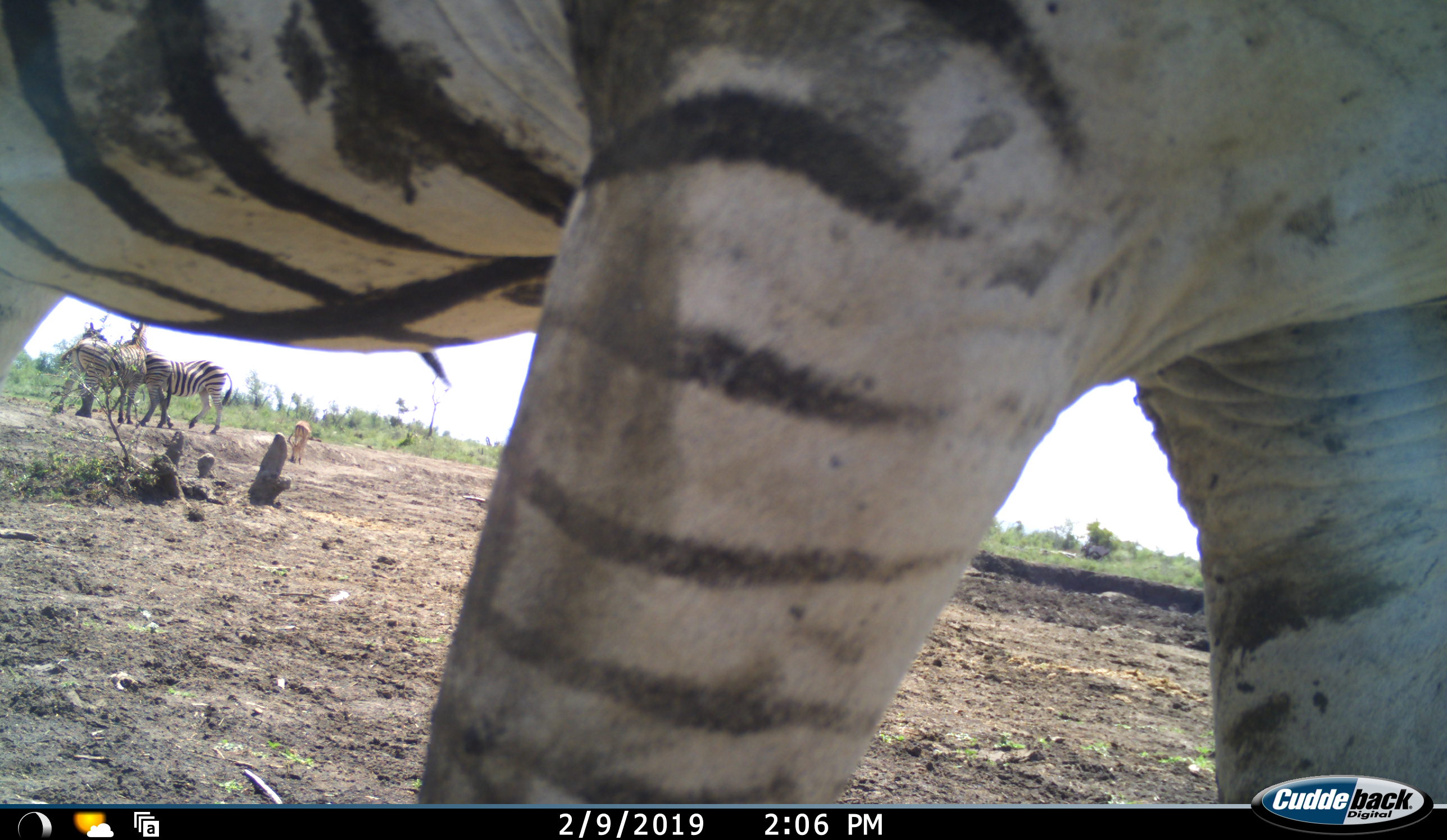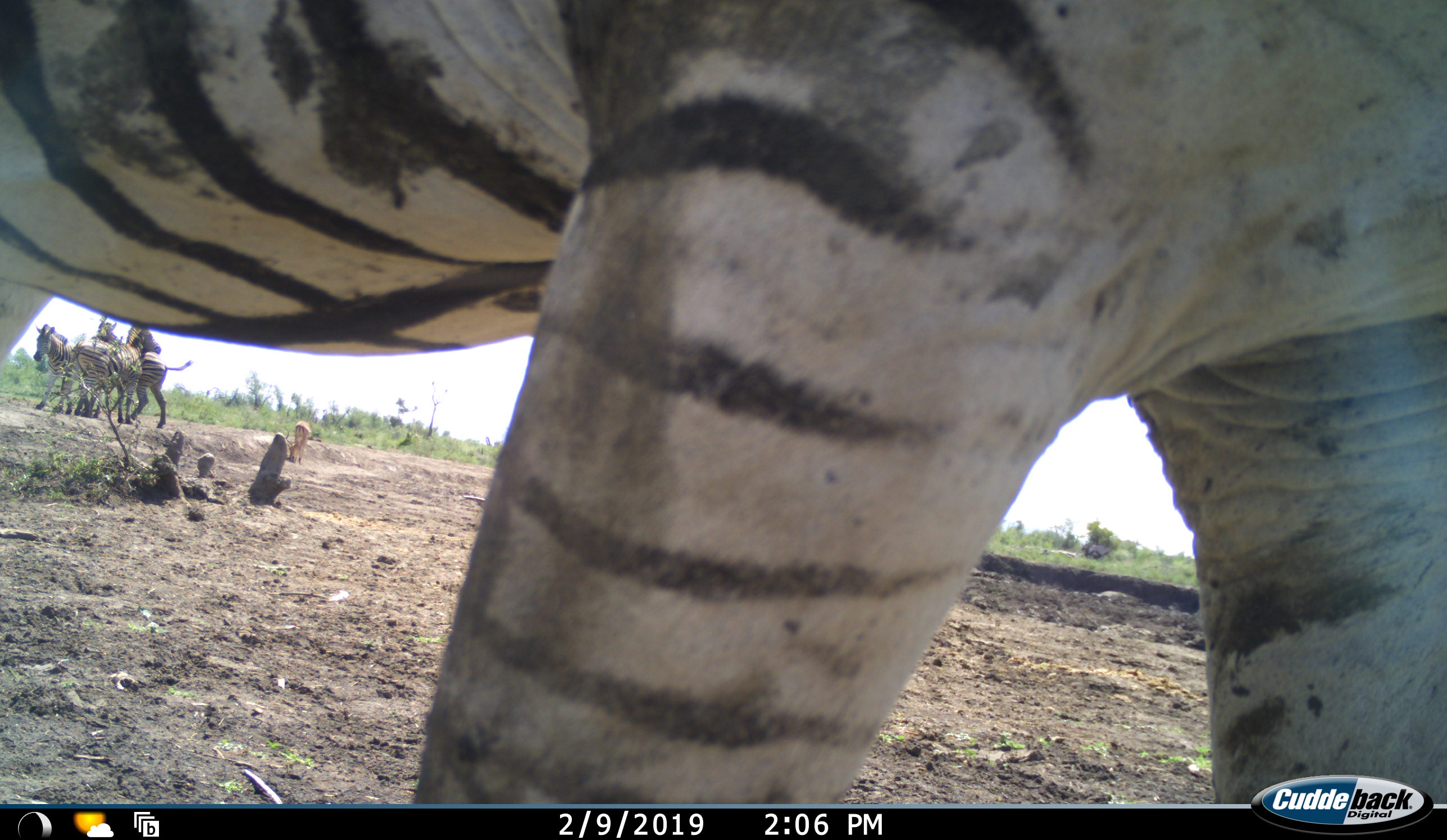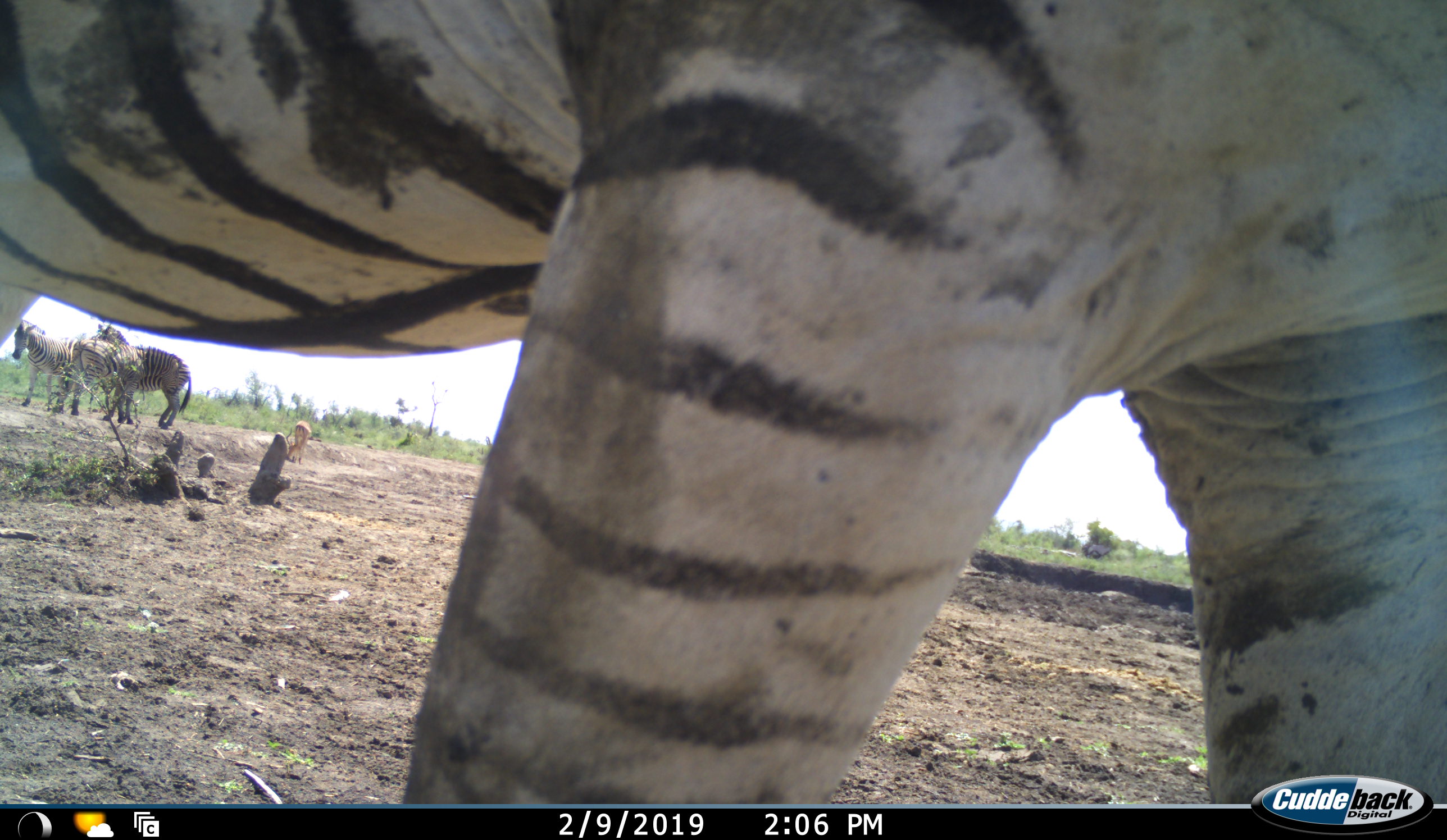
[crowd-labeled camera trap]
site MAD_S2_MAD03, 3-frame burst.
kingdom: Animalia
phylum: Chordata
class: Mammalia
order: Perissodactyla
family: Equidae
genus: Equus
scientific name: Equus quagga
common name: plains zebra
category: zebraplains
Zebraplains (plains zebra) (Equus quagga), count 4. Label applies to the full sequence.